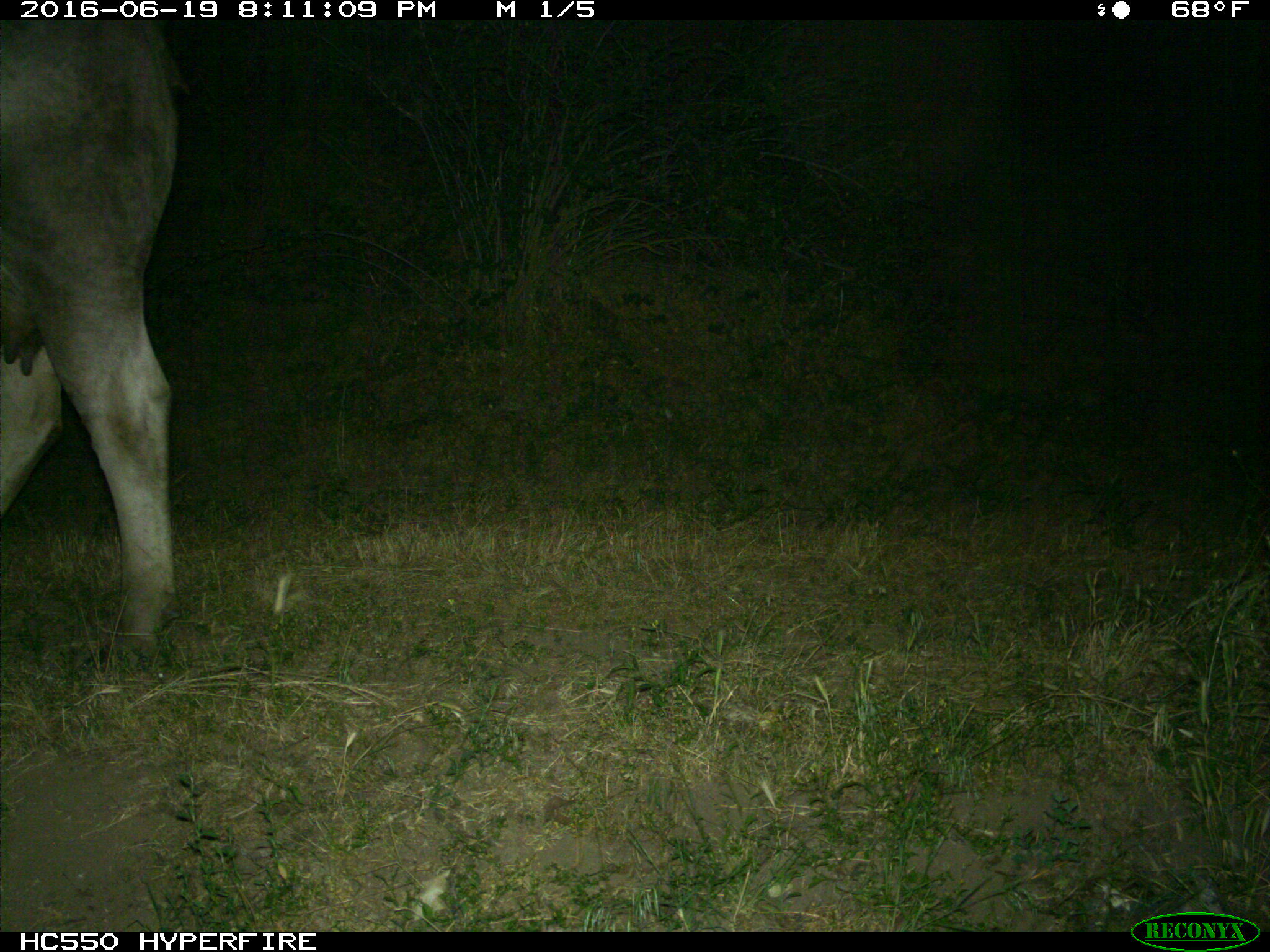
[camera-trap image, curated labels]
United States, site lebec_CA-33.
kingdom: Animalia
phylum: Chordata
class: Mammalia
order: Artiodactyla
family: Bovidae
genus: Bos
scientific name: Bos taurus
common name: domestic cow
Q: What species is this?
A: Bos taurus (domestic cow).